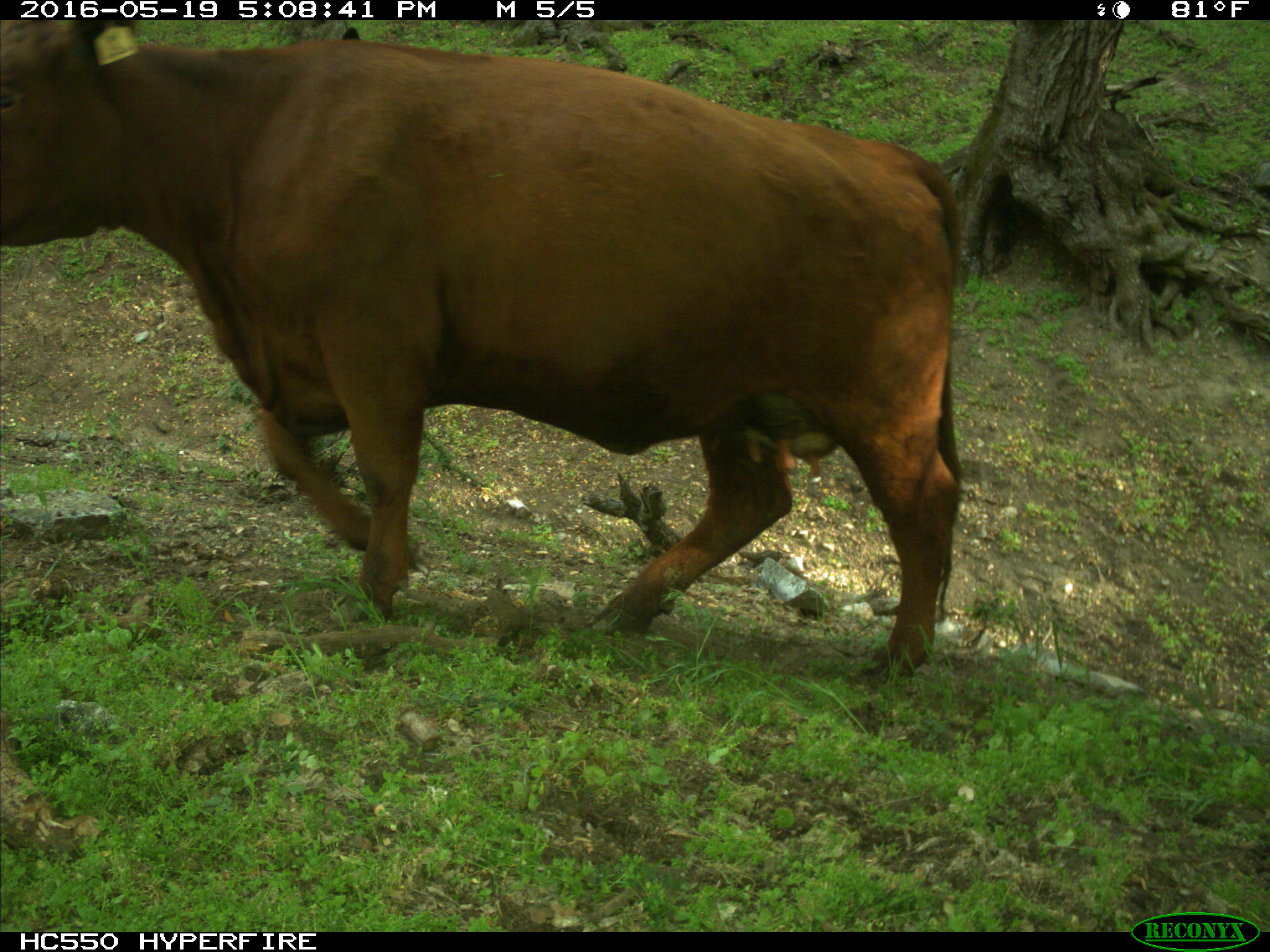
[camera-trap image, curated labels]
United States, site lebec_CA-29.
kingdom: Animalia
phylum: Chordata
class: Mammalia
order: Artiodactyla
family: Bovidae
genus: Bos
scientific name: Bos taurus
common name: domestic cow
Bos taurus (domestic cow).